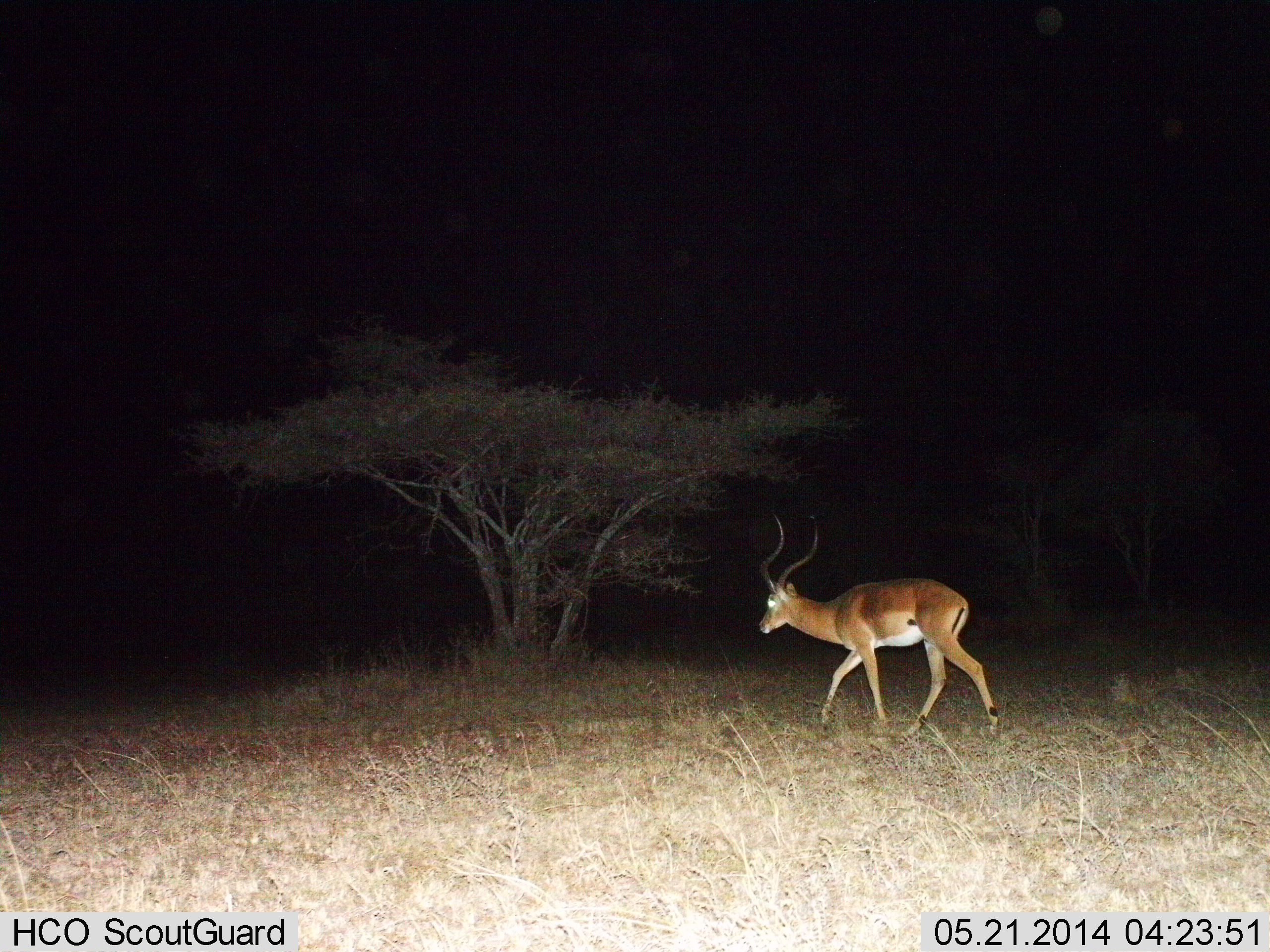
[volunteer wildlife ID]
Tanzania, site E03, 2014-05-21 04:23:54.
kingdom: Animalia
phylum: Chordata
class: Mammalia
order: Artiodactyla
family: Bovidae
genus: Aepyceros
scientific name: Aepyceros melampus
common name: impala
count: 1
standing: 10%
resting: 0%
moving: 100%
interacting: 0%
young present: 0%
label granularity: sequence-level